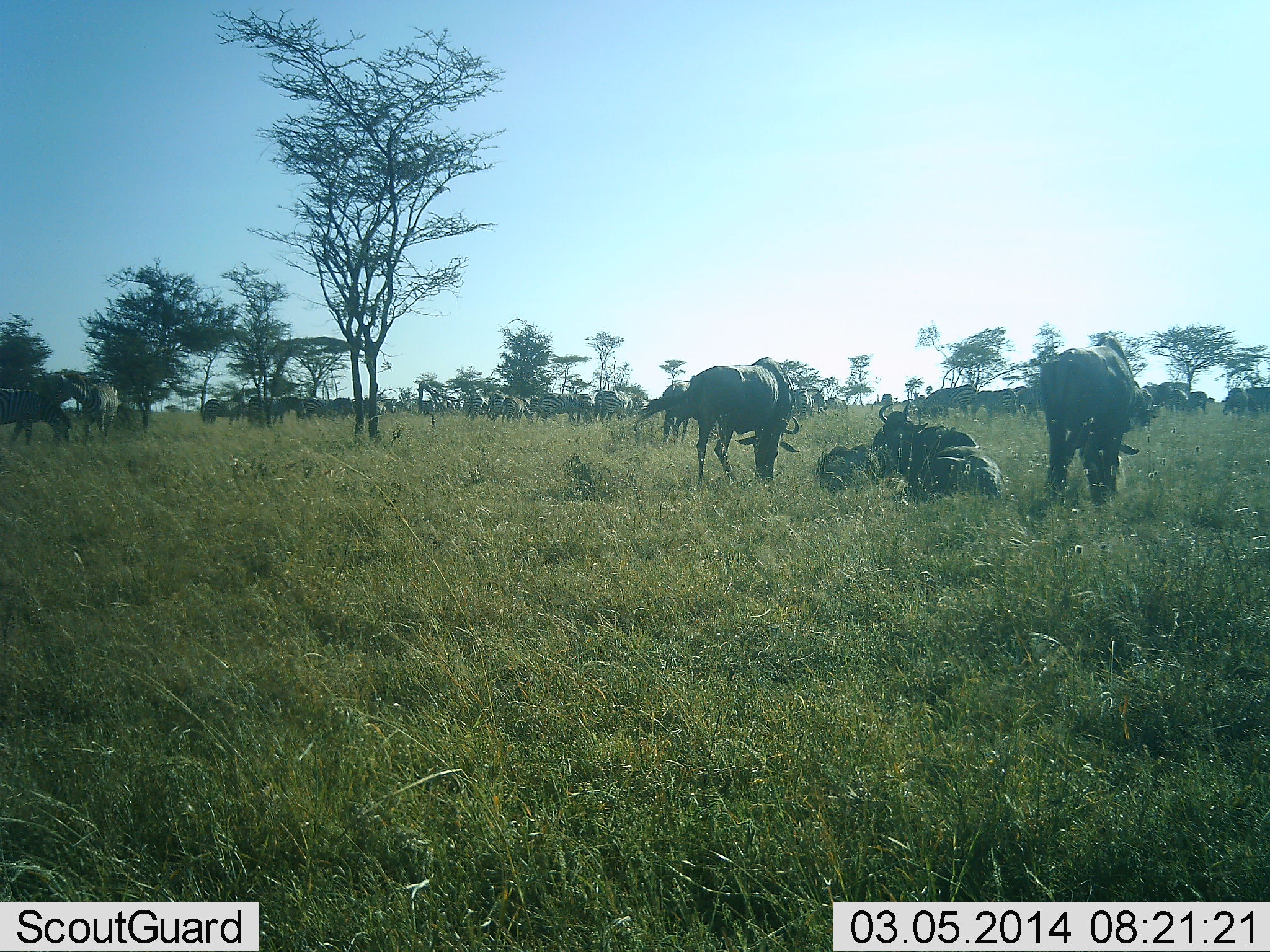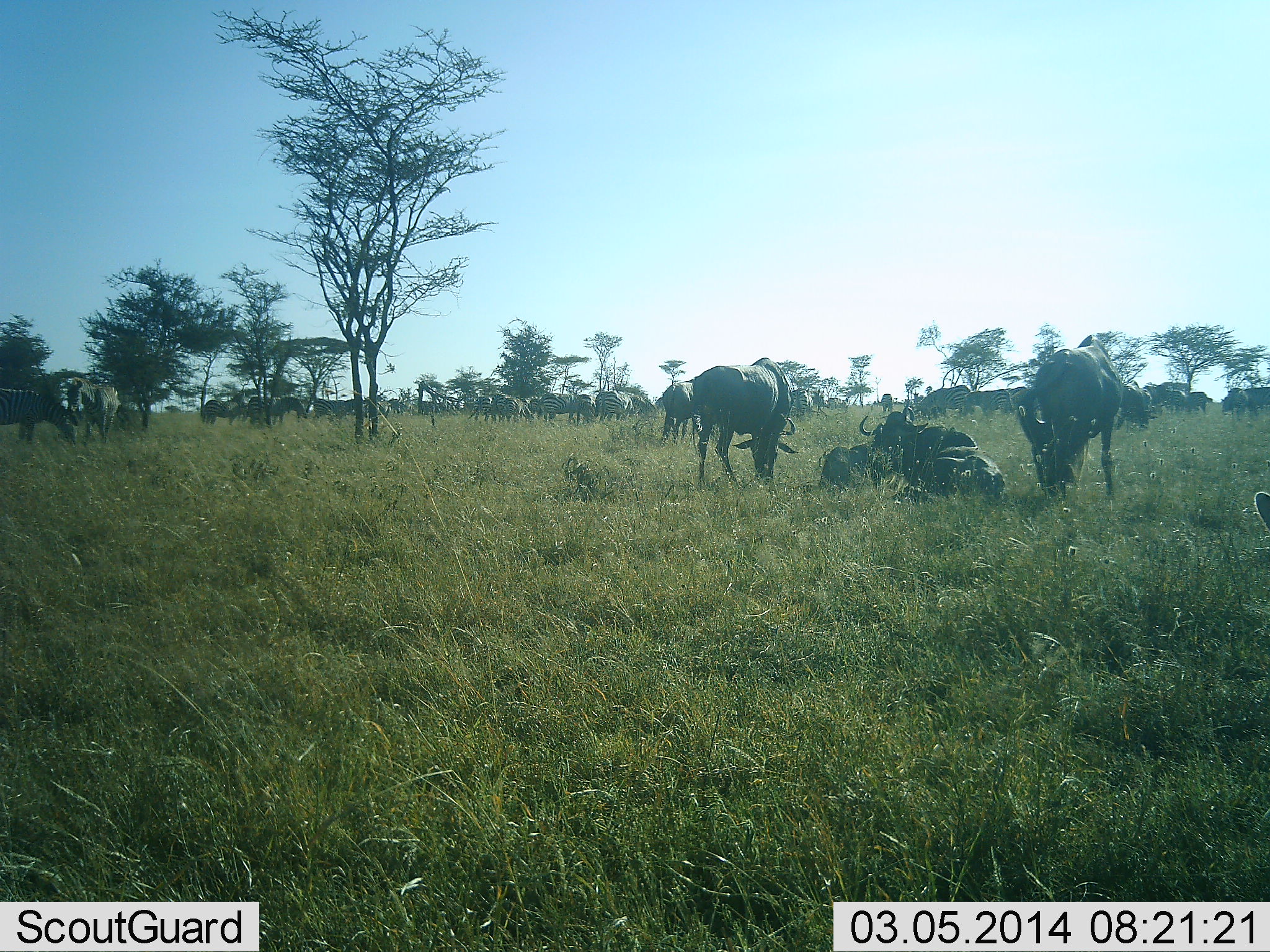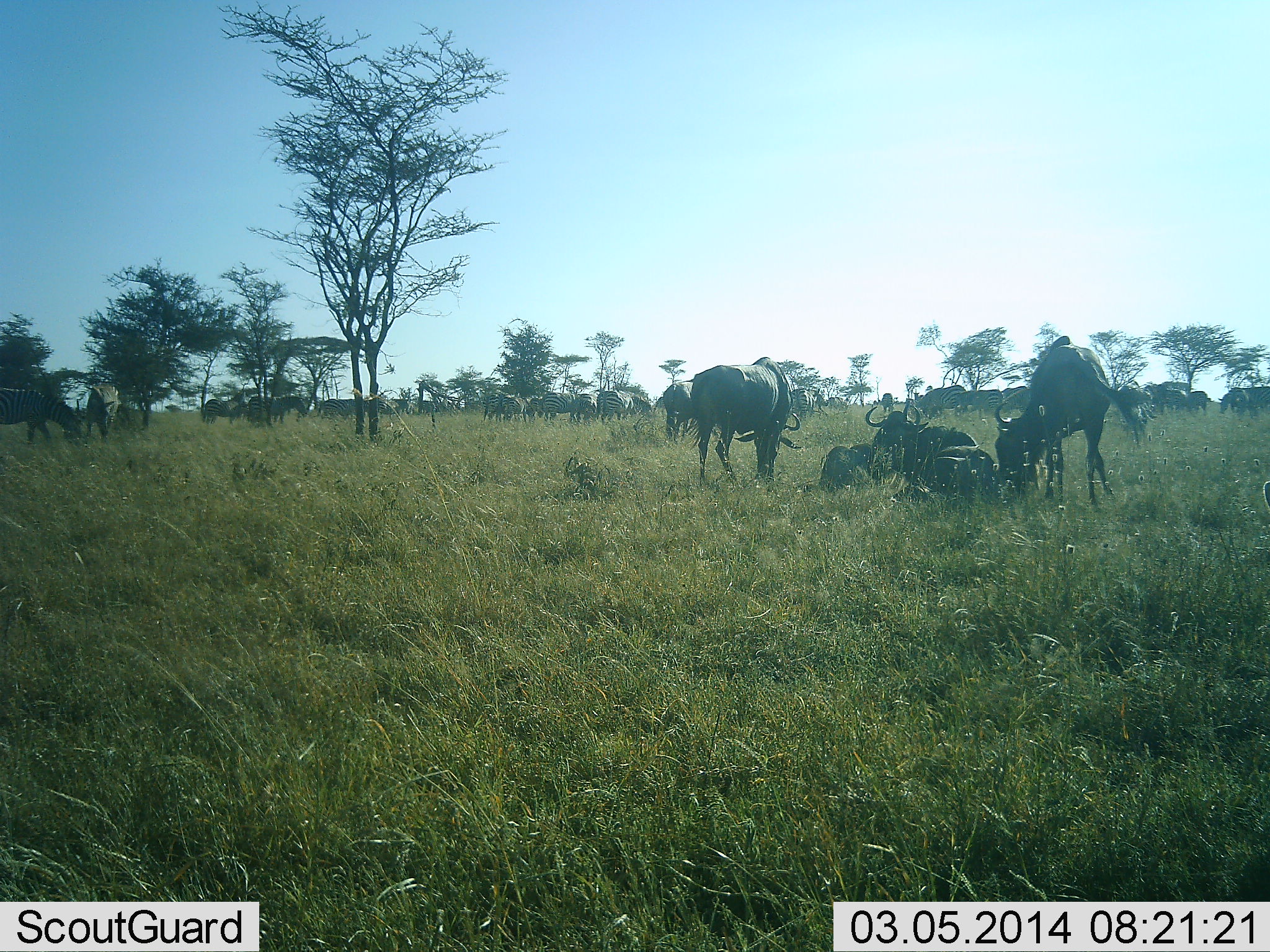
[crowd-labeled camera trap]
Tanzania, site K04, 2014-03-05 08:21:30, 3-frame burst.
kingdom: Animalia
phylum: Chordata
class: Mammalia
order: Artiodactyla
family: Bovidae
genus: Connochaetes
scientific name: Connochaetes taurinus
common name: blue wildebeest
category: wildebeest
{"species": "wildebeest (blue wildebeest) (Connochaetes taurinus)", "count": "11-50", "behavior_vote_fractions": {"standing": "71%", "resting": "93%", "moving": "7%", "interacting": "7%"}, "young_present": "0%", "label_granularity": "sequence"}